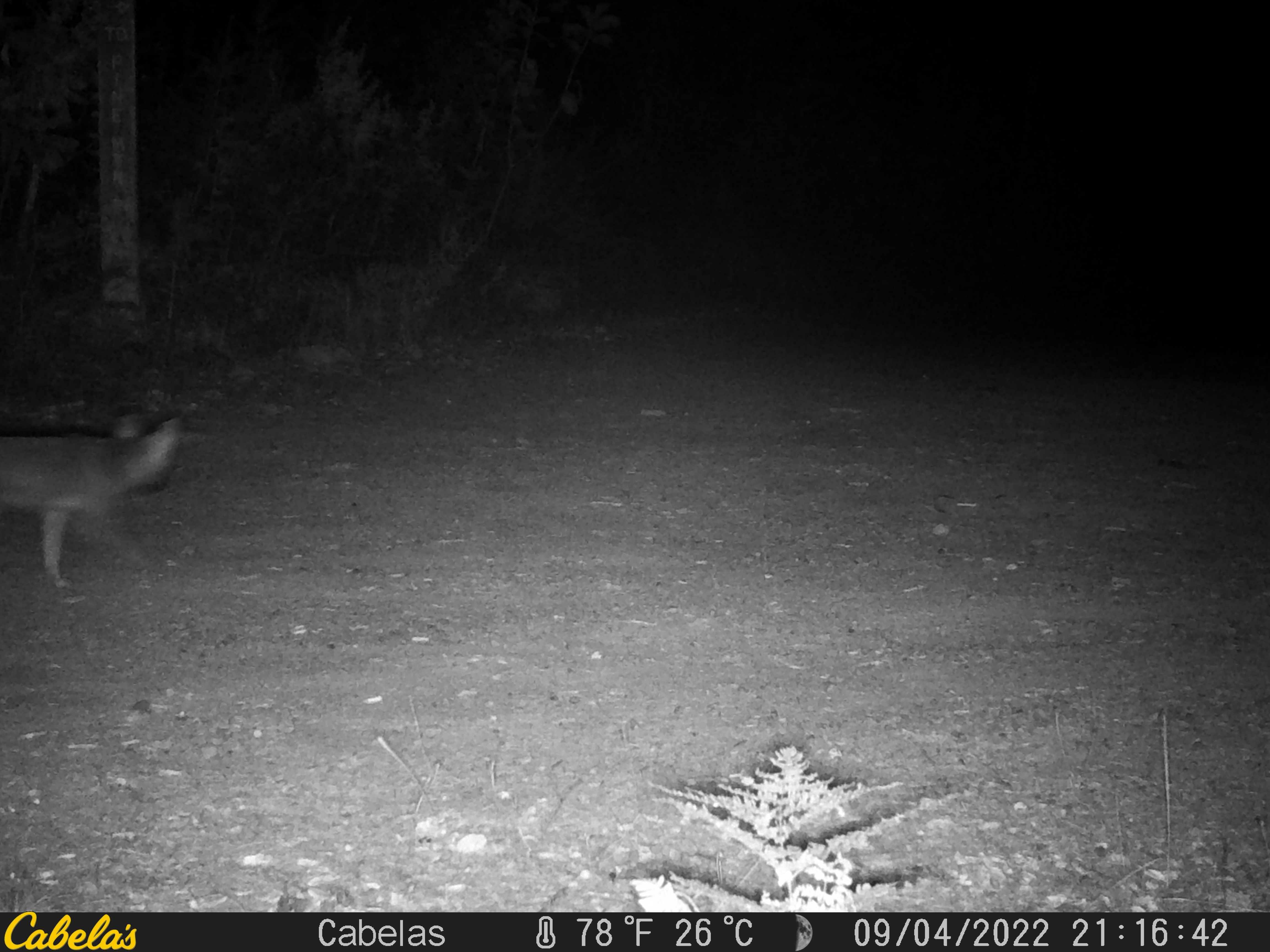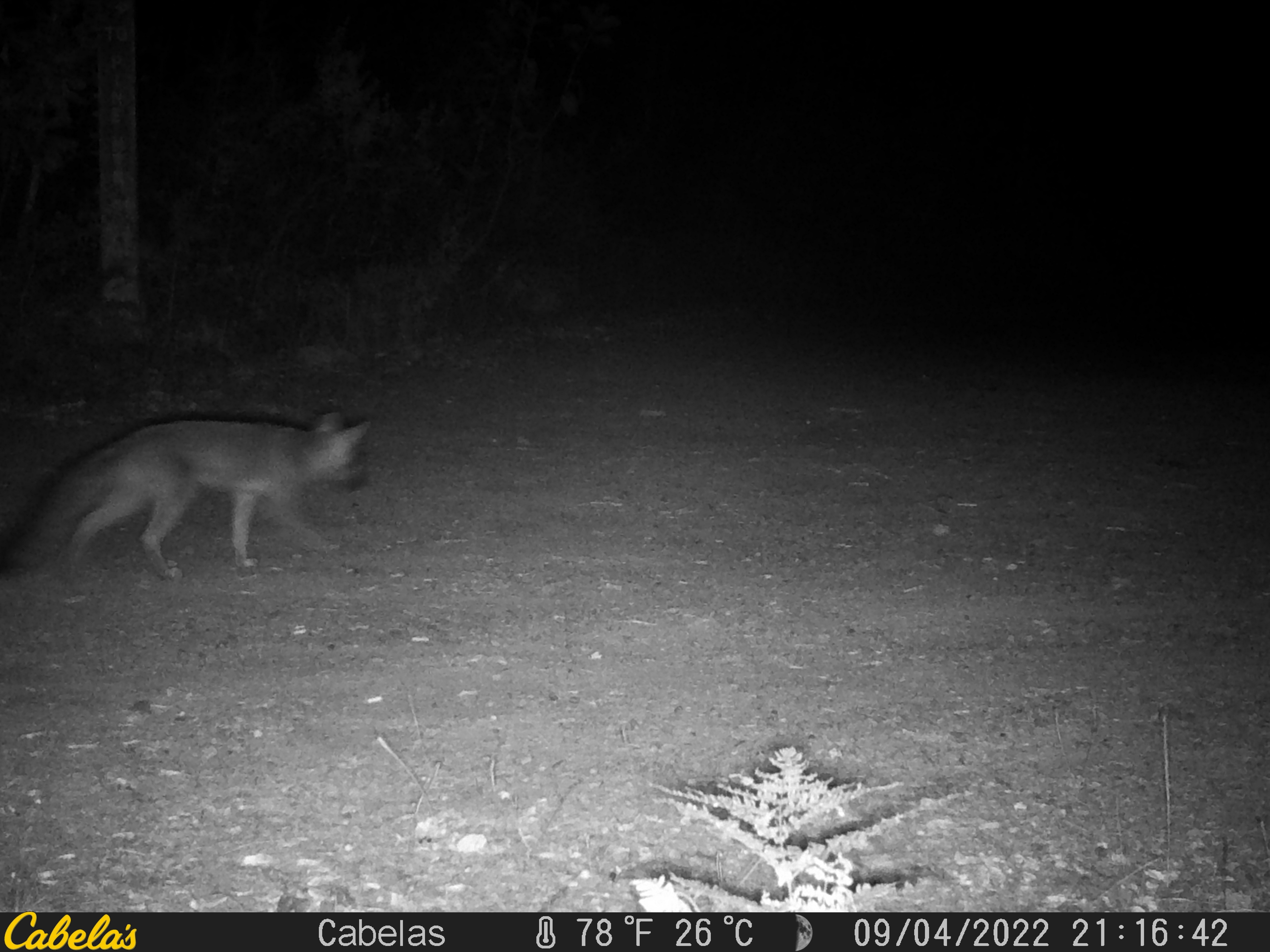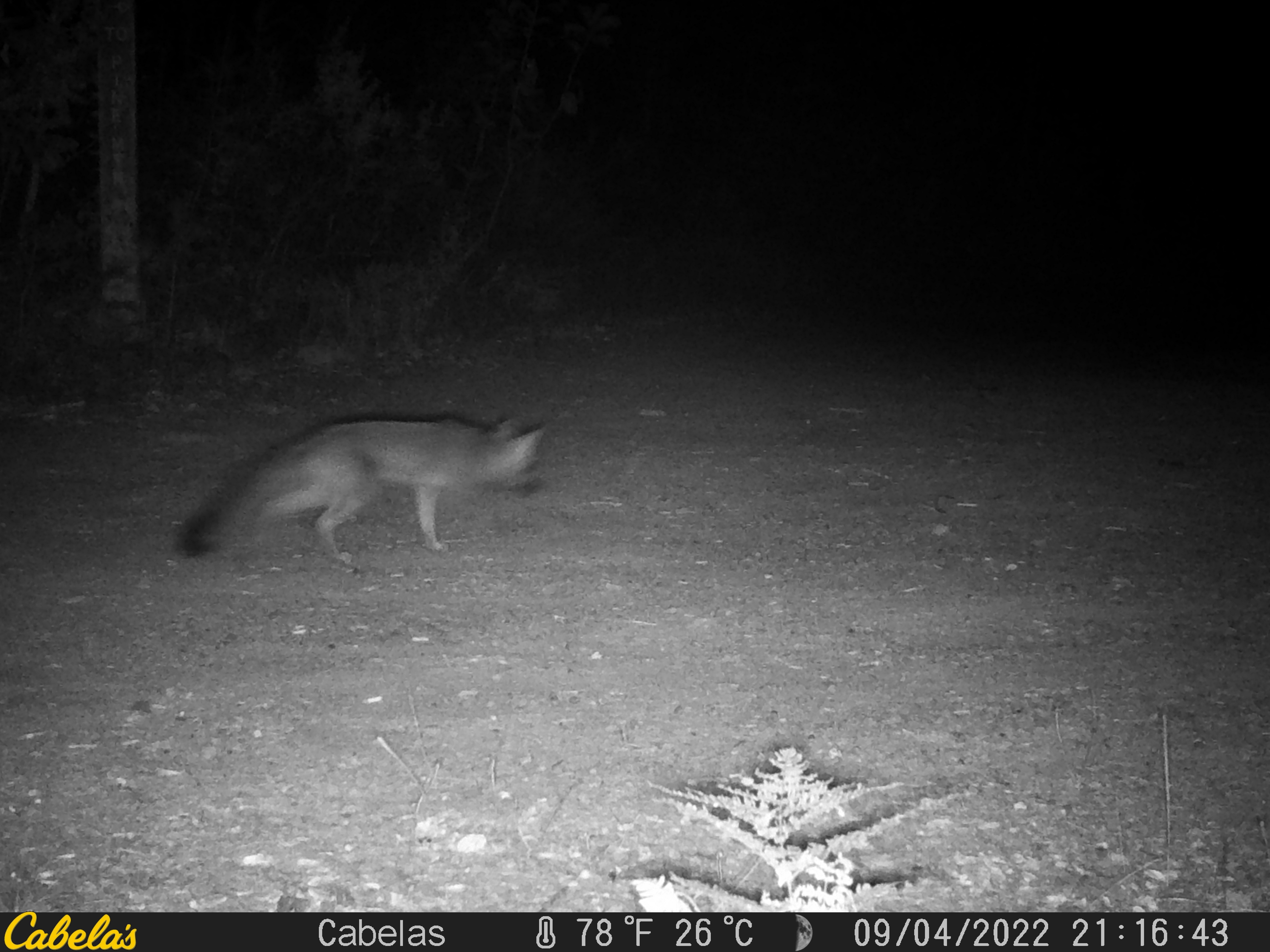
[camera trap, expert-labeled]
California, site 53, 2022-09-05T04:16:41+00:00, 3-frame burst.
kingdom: Animalia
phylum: Chordata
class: Mammalia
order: Carnivora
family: Canidae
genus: Urocyon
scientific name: Urocyon cinereoargenteus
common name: gray fox